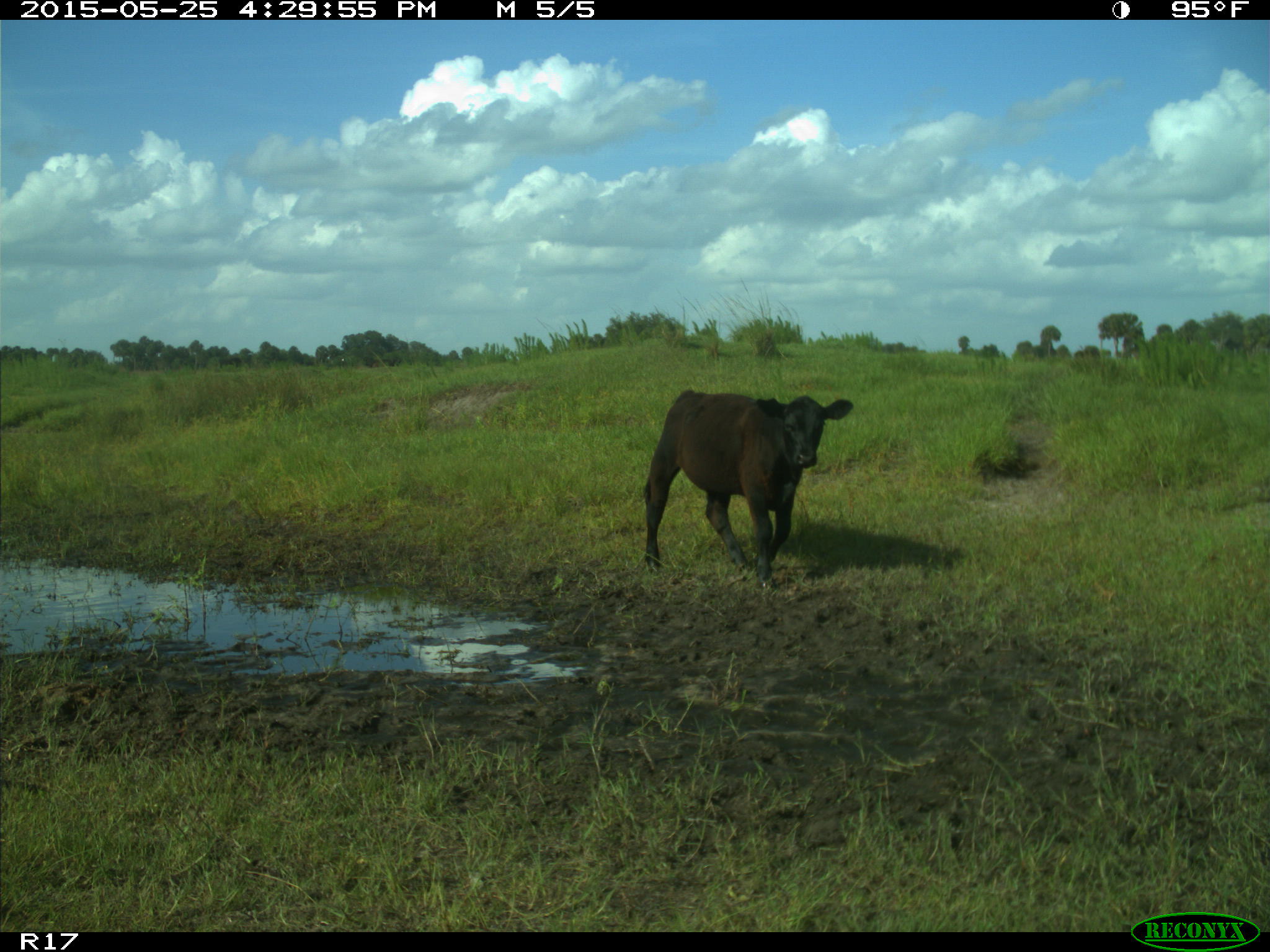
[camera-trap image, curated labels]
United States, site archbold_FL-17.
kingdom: Animalia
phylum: Chordata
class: Mammalia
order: Artiodactyla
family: Bovidae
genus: Bos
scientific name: Bos taurus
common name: domestic cow